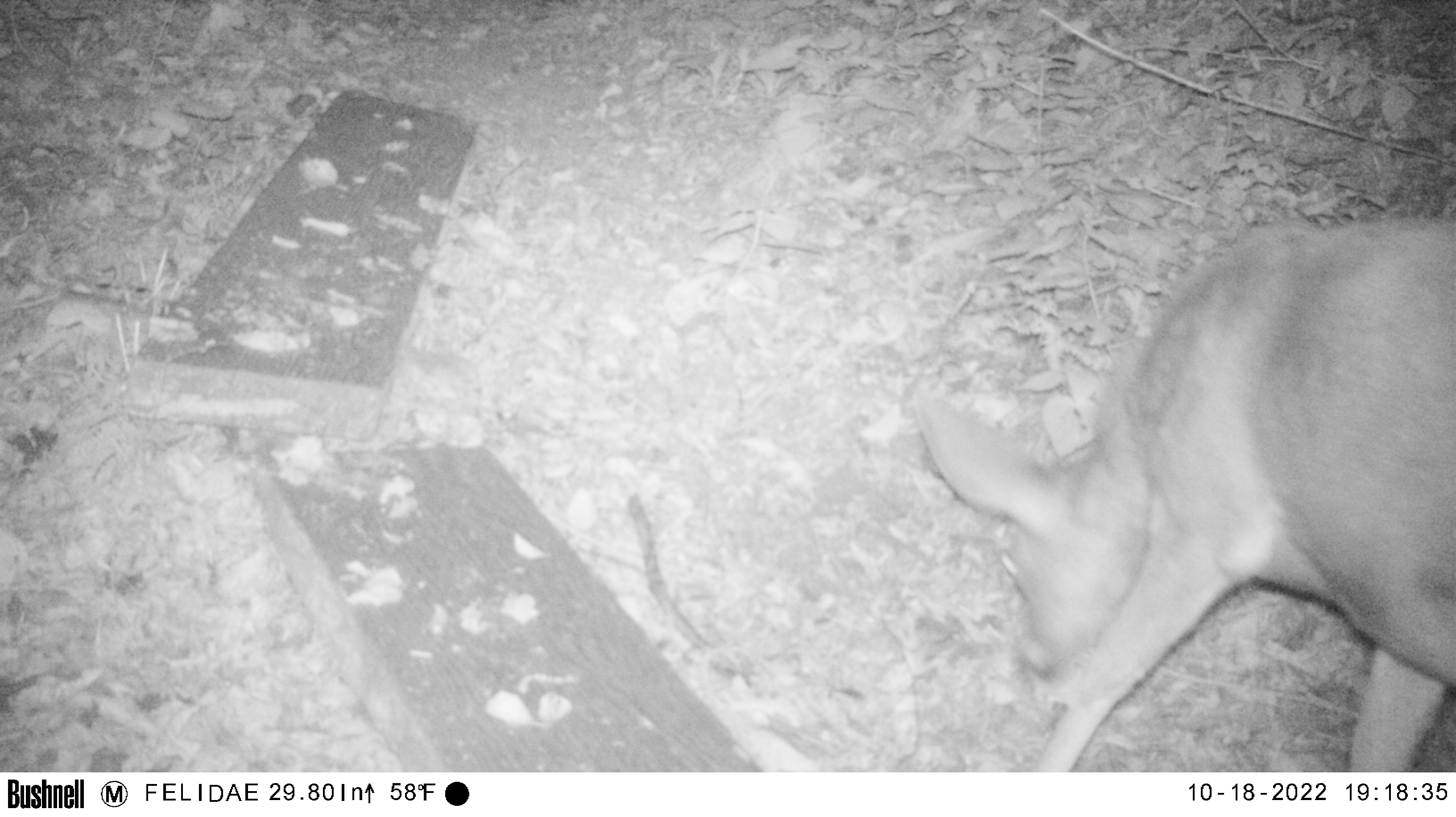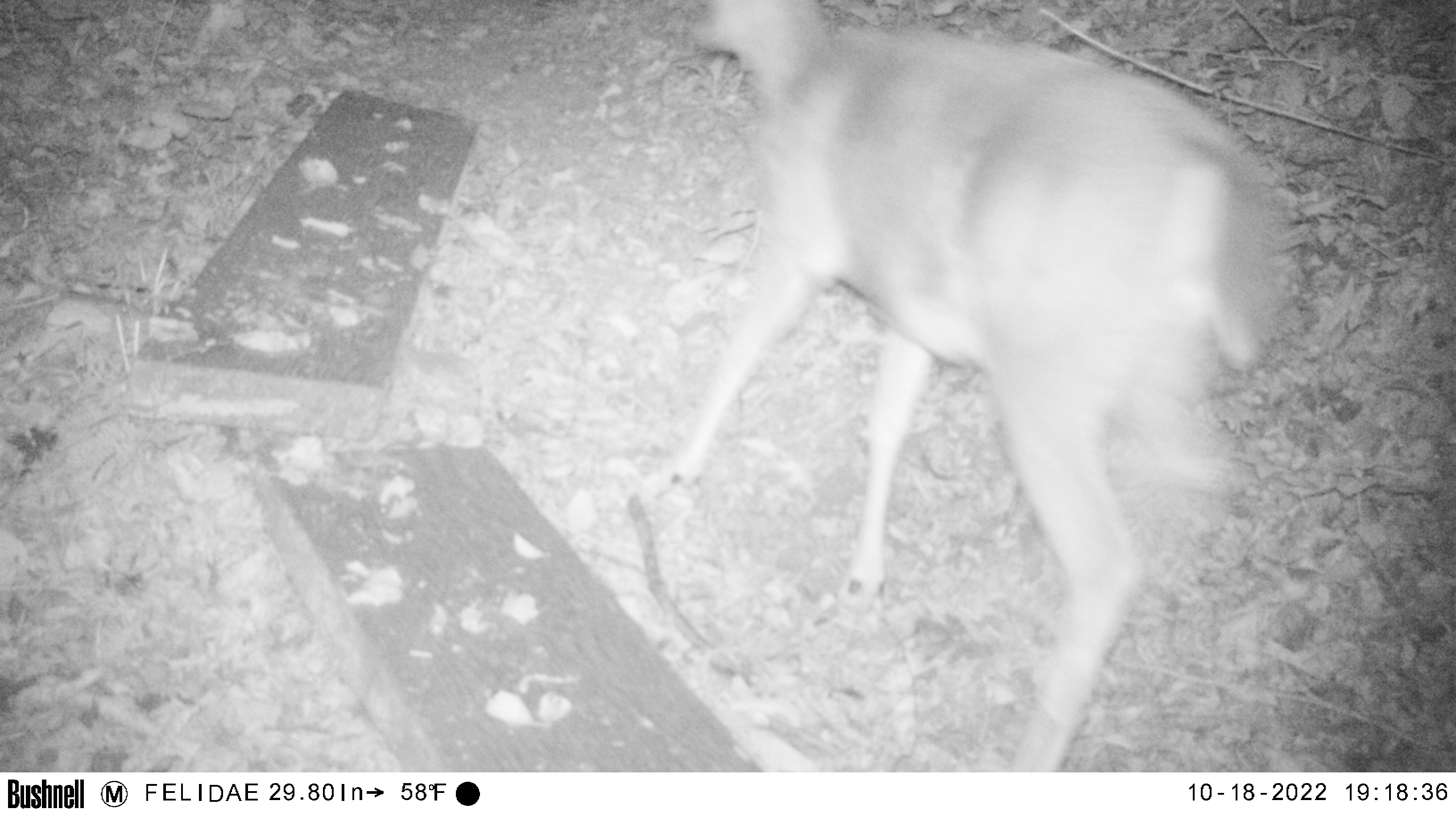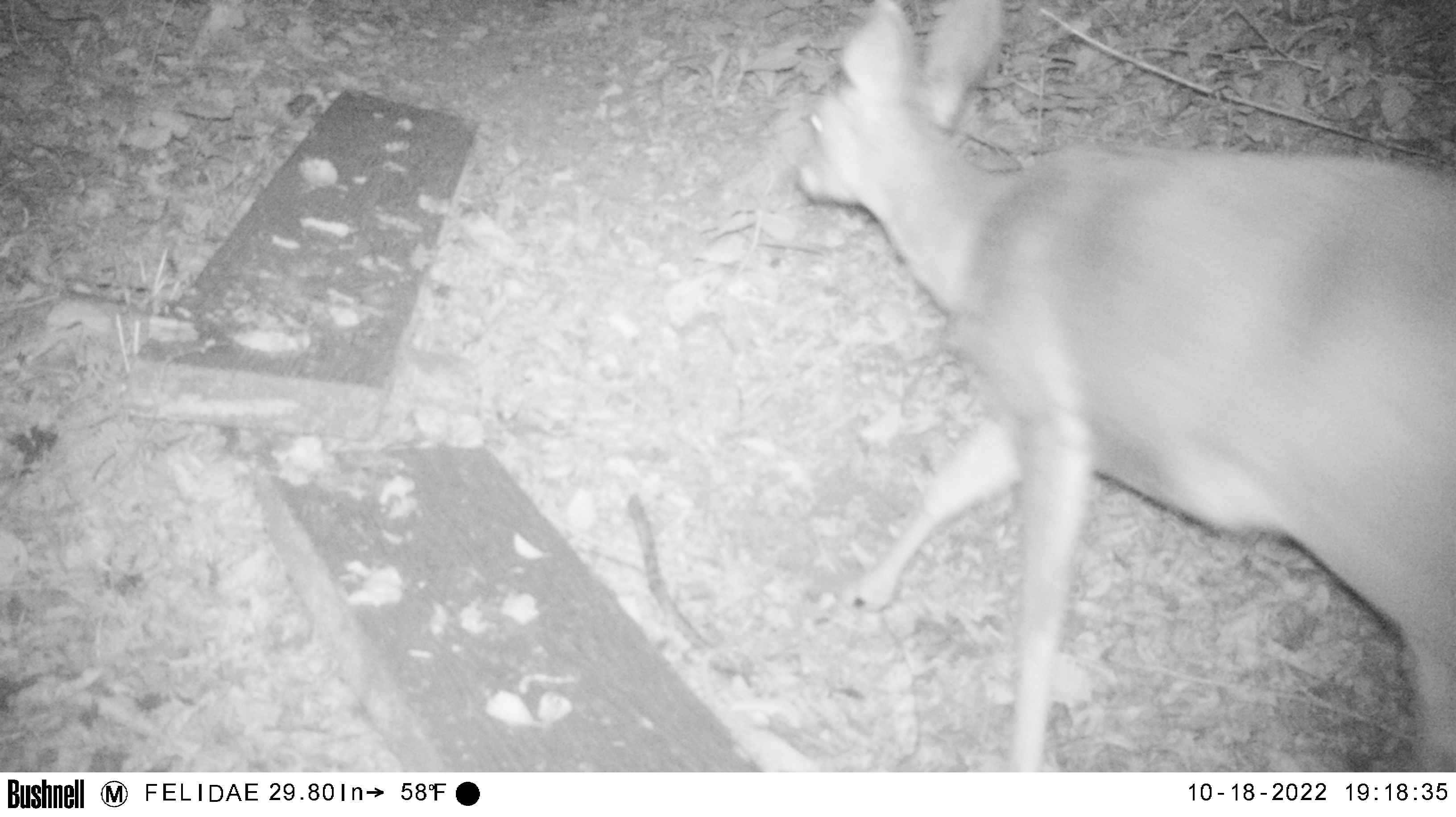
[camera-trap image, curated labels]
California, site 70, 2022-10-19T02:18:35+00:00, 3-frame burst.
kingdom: Animalia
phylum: Chordata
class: Mammalia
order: Artiodactyla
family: Cervidae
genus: Odocoileus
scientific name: Odocoileus hemionus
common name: mule deer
Mule deer (Odocoileus hemionus).